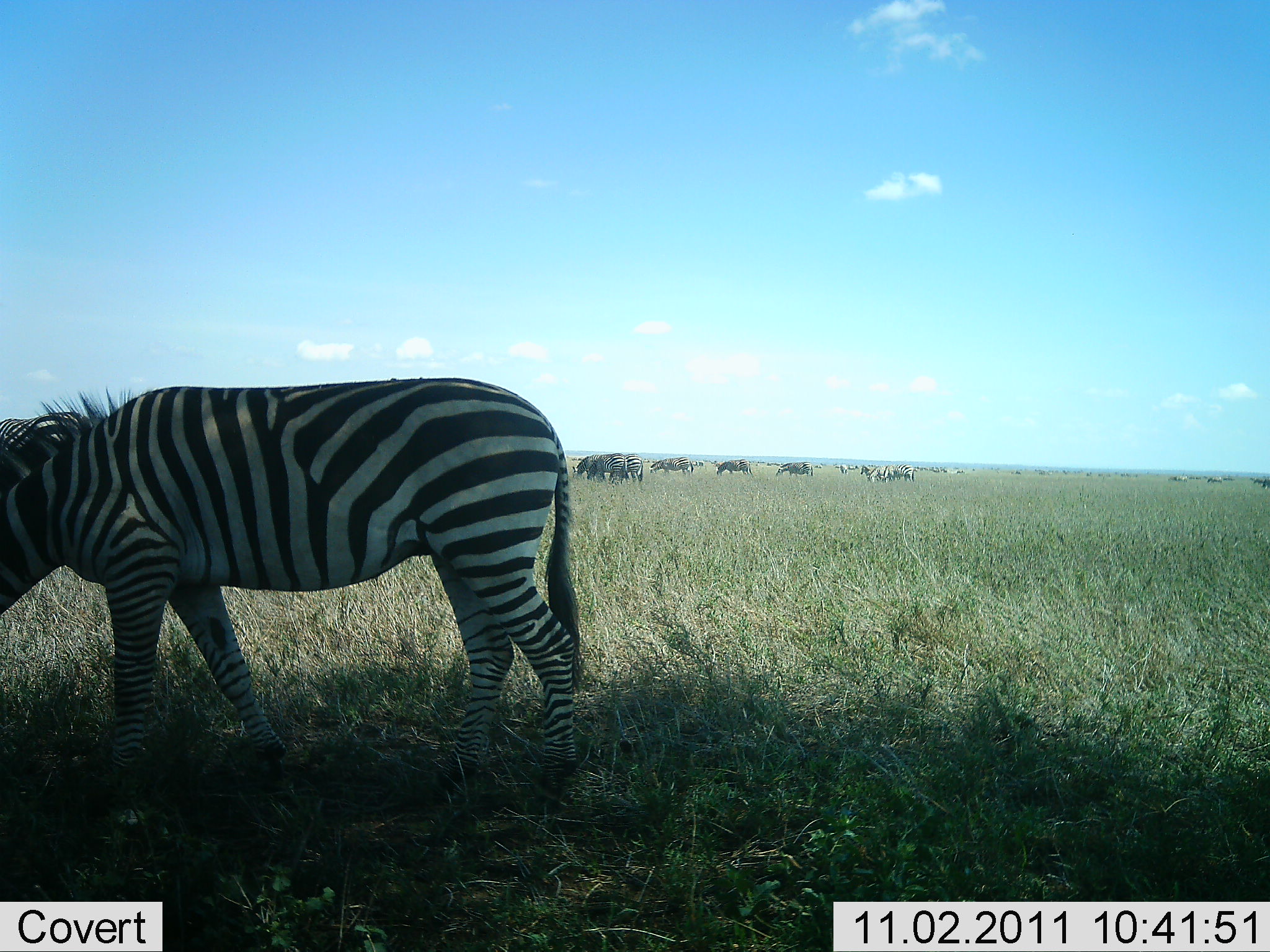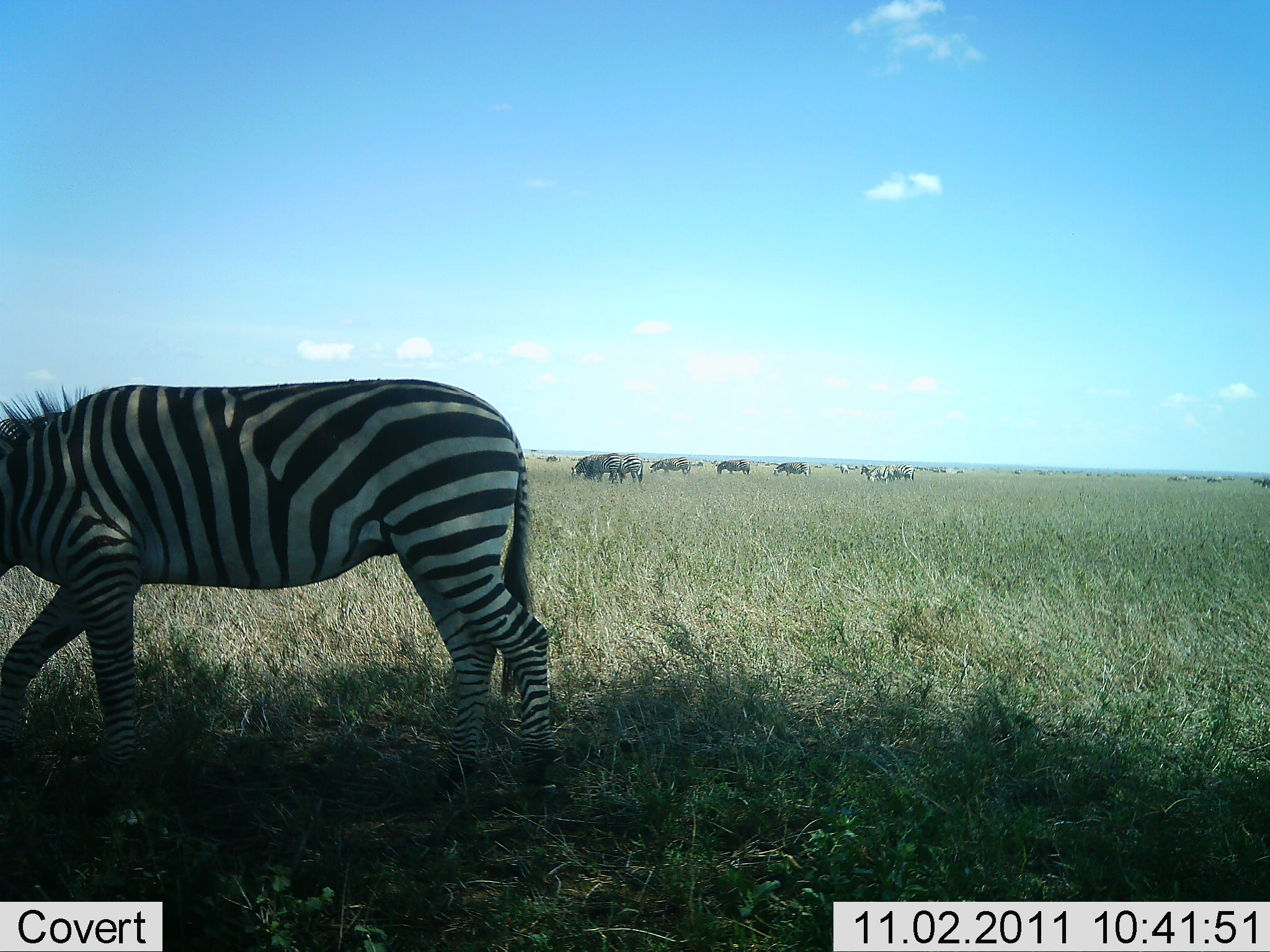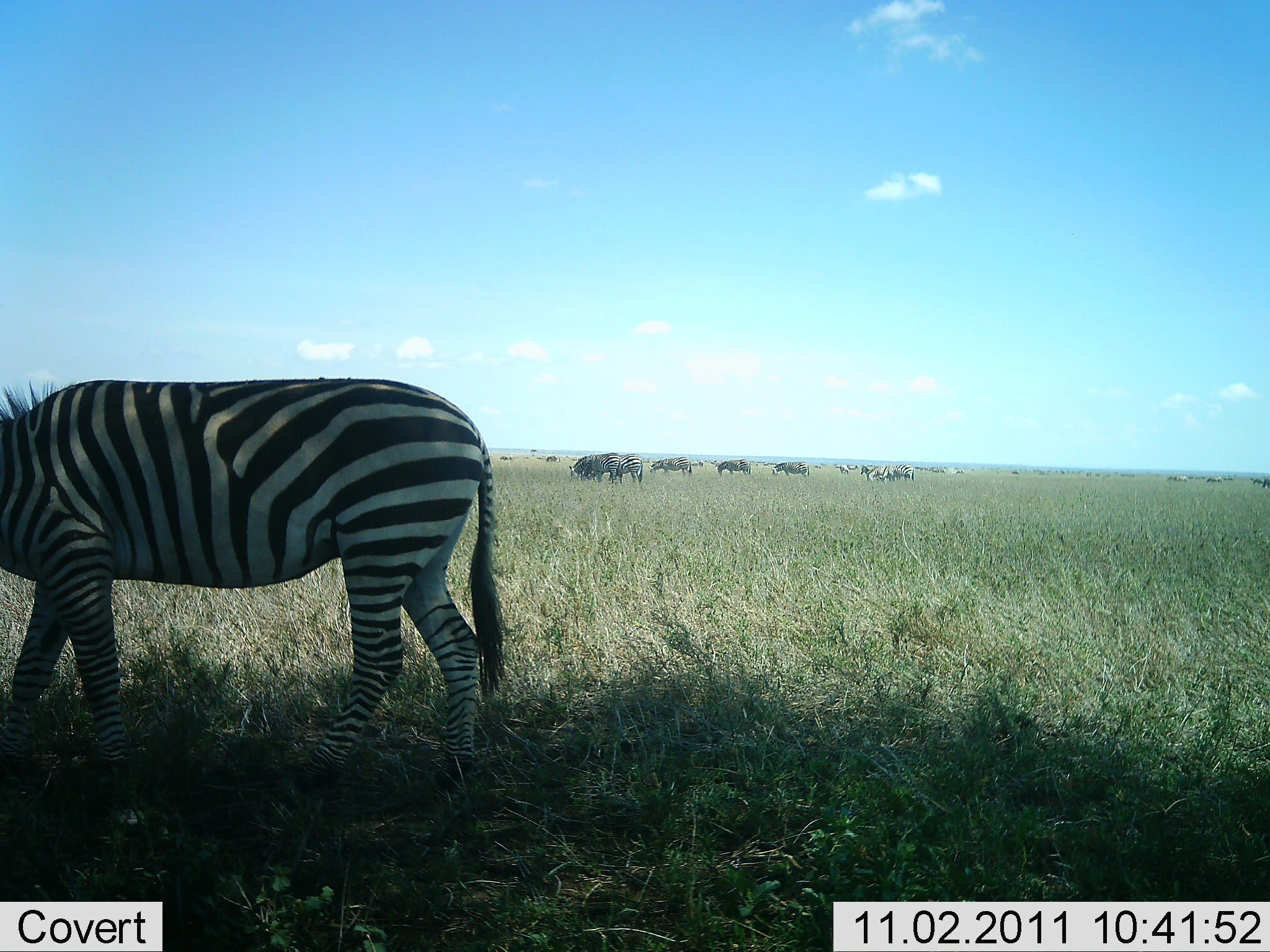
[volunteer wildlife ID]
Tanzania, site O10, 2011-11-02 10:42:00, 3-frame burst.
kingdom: Animalia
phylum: Chordata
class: Mammalia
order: Perissodactyla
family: Equidae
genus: Equus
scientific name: Equus quagga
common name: plains zebra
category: zebra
Zebra (plains zebra) (Equus quagga), count 8. Behavior (volunteer vote fractions): standing 36%, resting 0%, moving 21%, interacting 0%. Young present (vote fraction): 0%. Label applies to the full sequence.